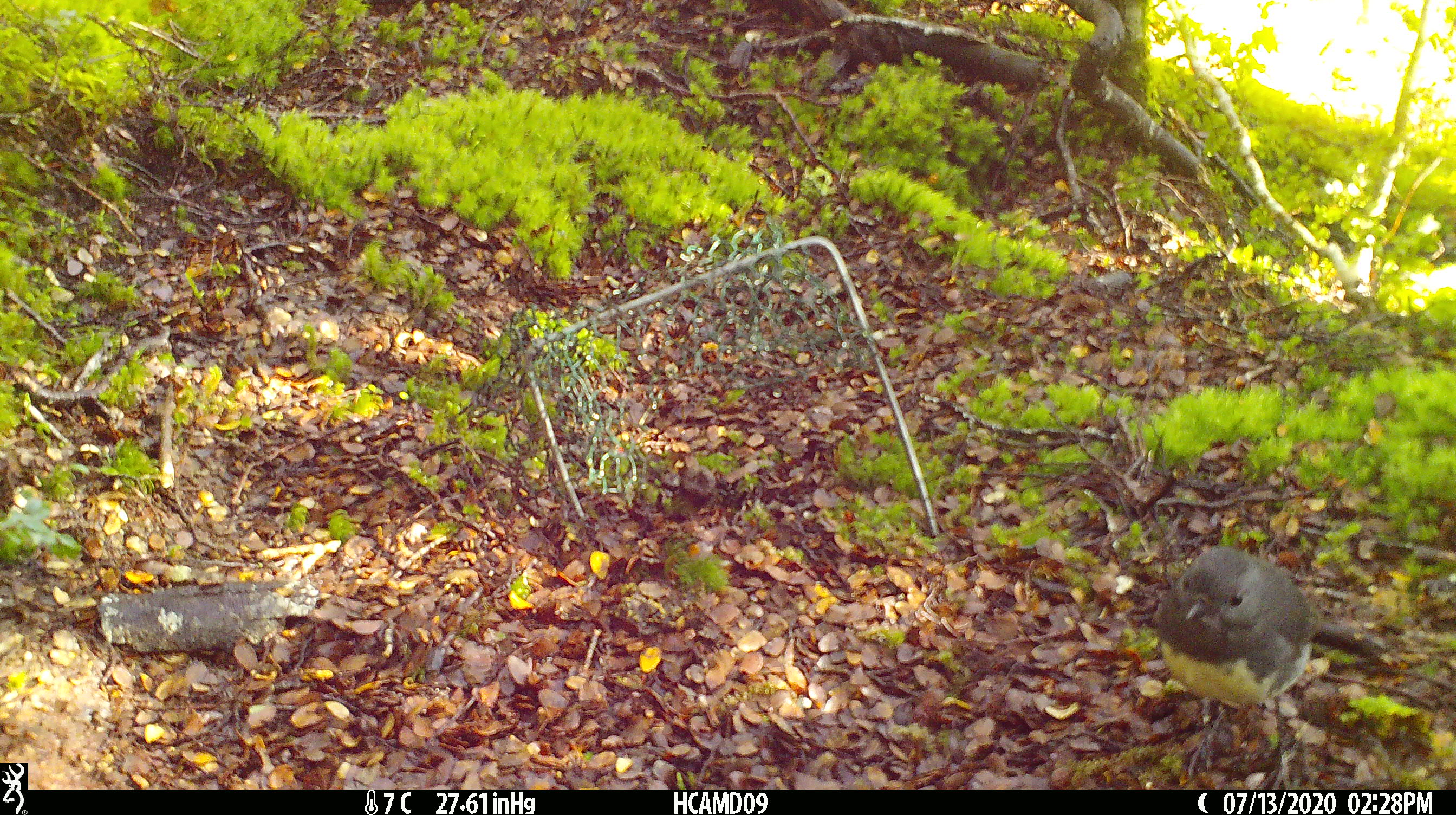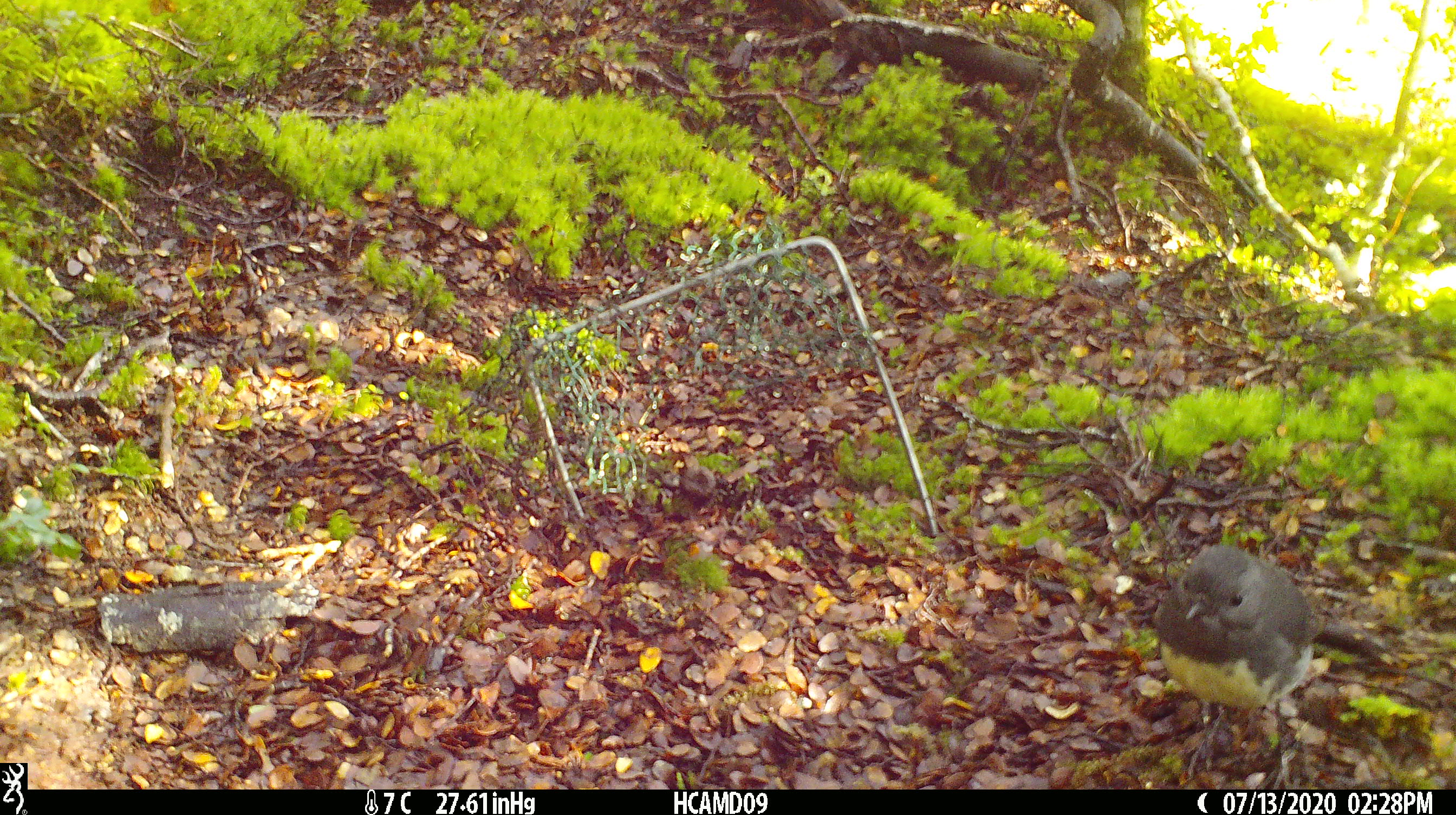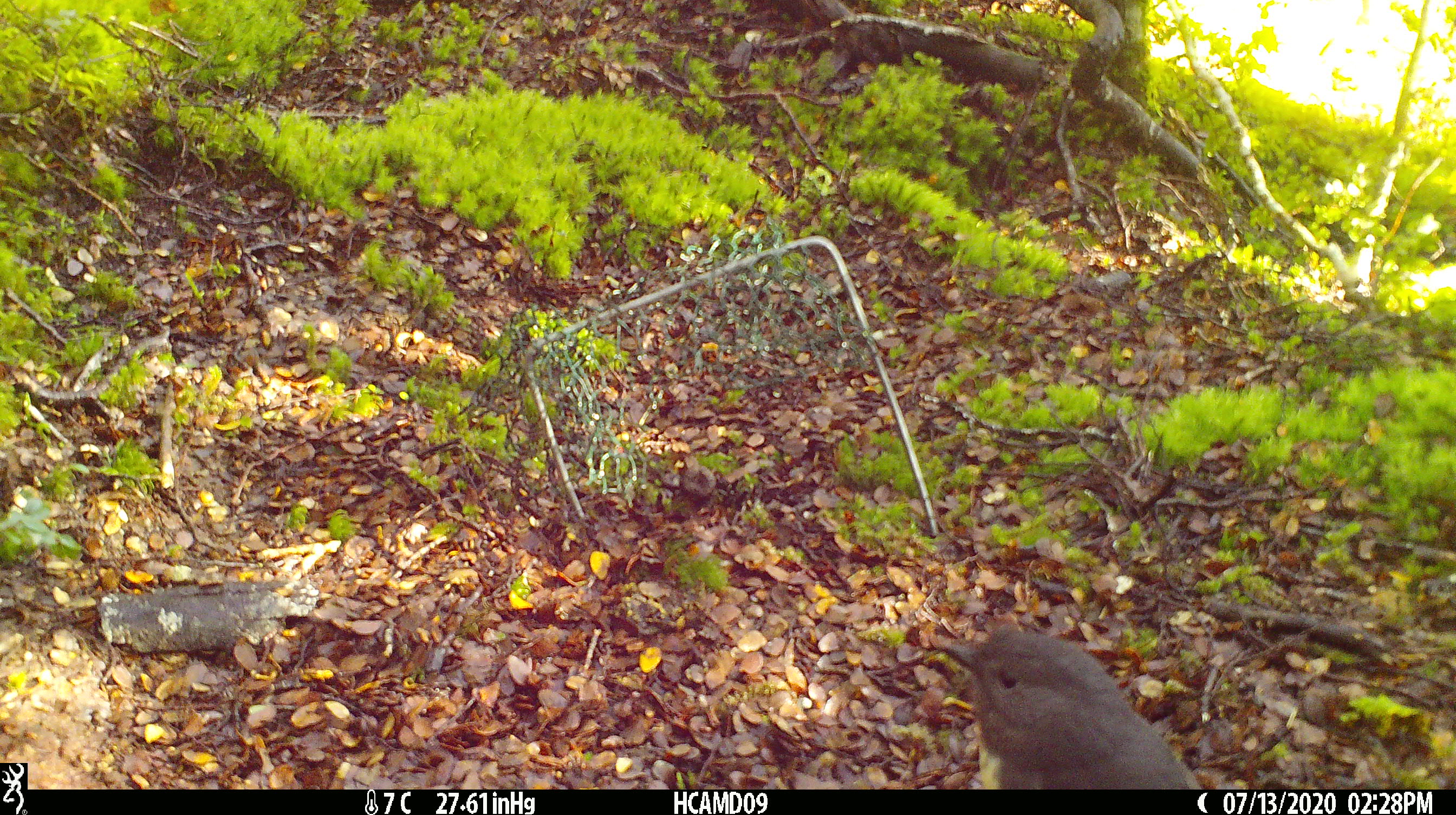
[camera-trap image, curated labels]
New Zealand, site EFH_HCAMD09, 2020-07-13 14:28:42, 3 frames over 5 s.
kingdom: Animalia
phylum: Chordata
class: Aves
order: Passeriformes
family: Petroicidae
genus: Petroica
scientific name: Petroica australis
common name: new zealand robin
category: robin